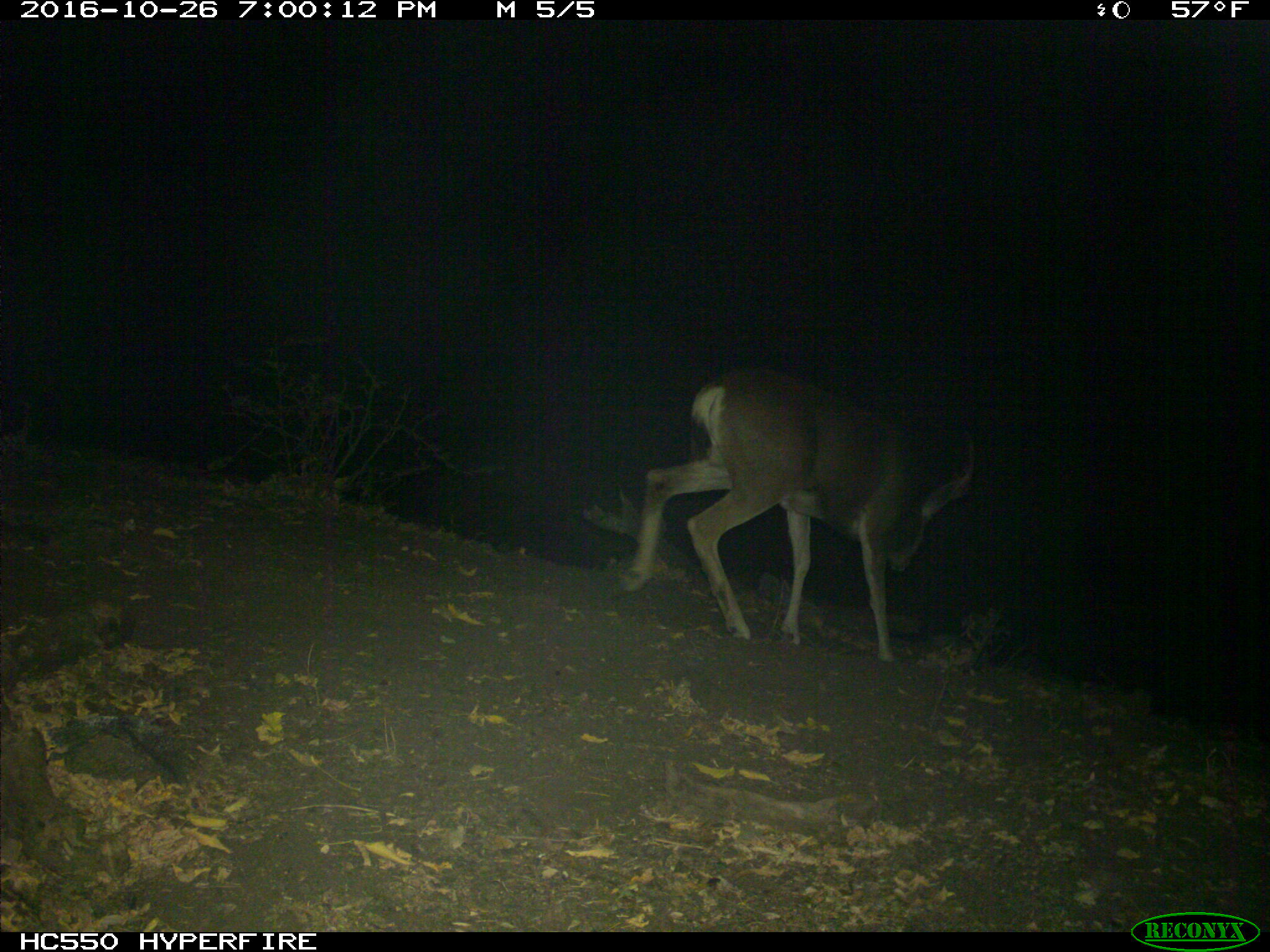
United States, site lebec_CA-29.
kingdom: Animalia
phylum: Chordata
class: Mammalia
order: Artiodactyla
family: Cervidae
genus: Odocoileus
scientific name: Odocoileus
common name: deer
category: unidentified deer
Unidentified deer (deer) (Odocoileus).